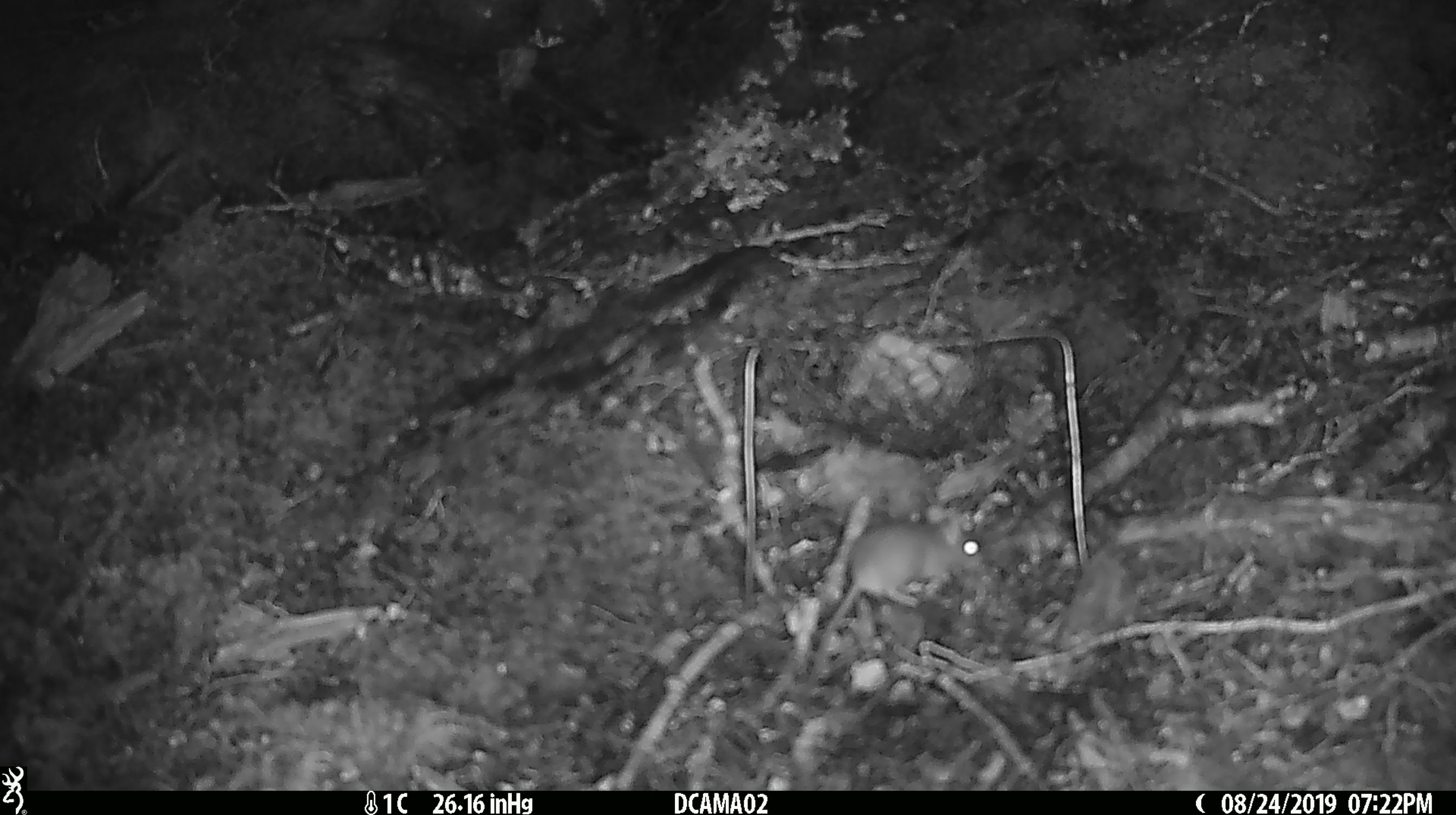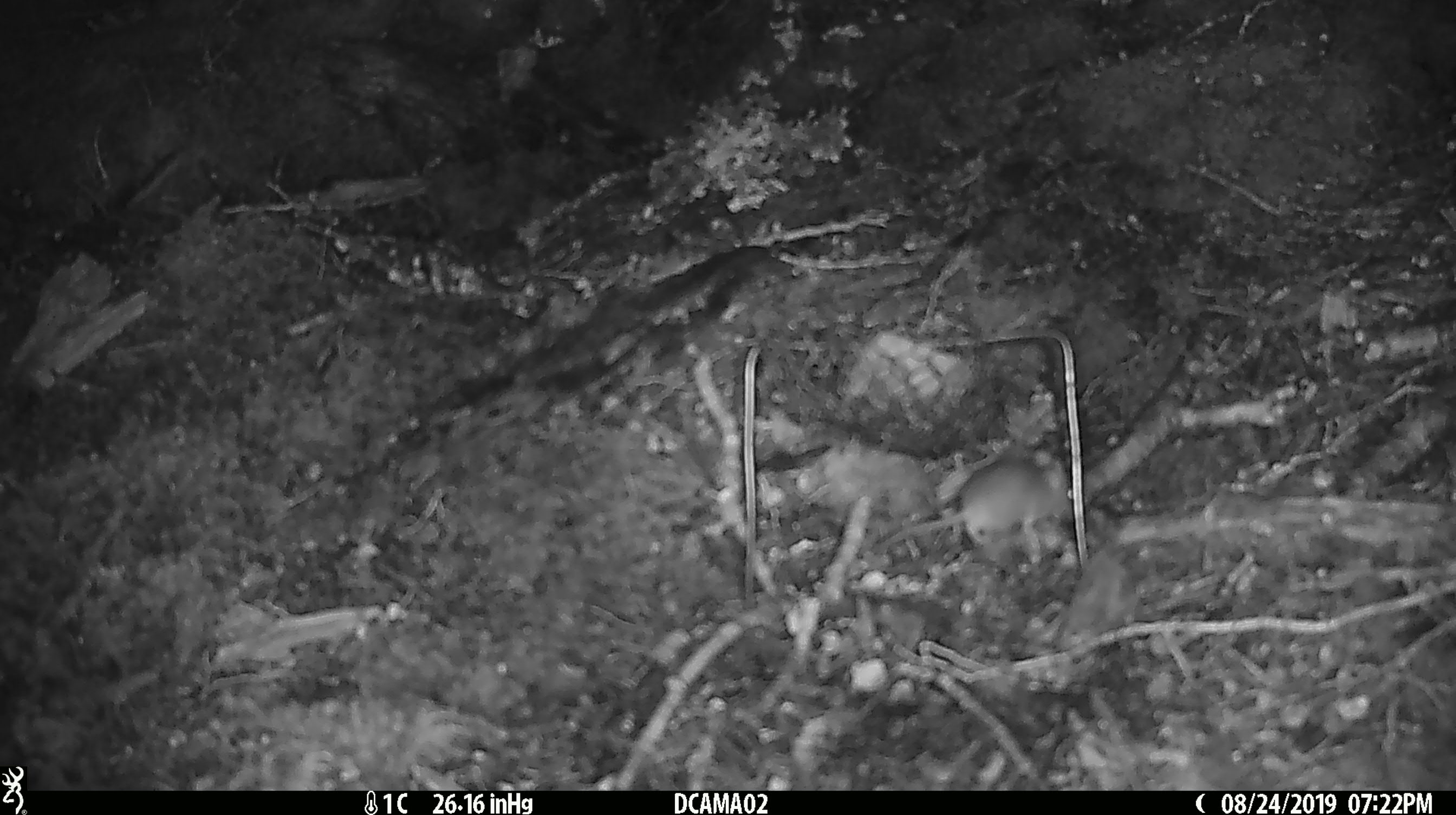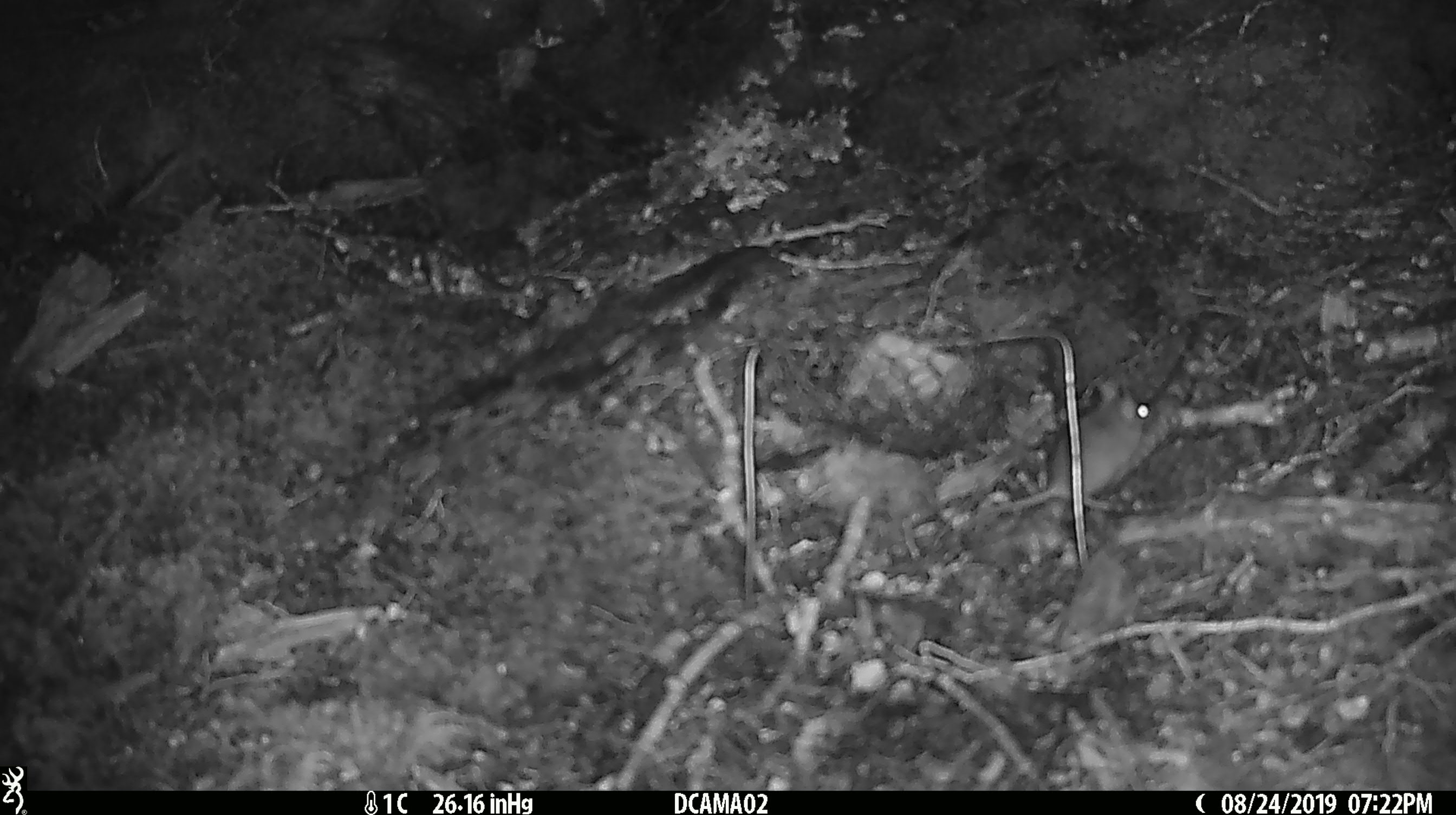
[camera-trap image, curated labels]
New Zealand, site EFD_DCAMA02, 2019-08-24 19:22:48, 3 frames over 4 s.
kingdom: Animalia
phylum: Chordata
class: Mammalia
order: Rodentia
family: Muridae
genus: Mus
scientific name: Mus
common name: mouse